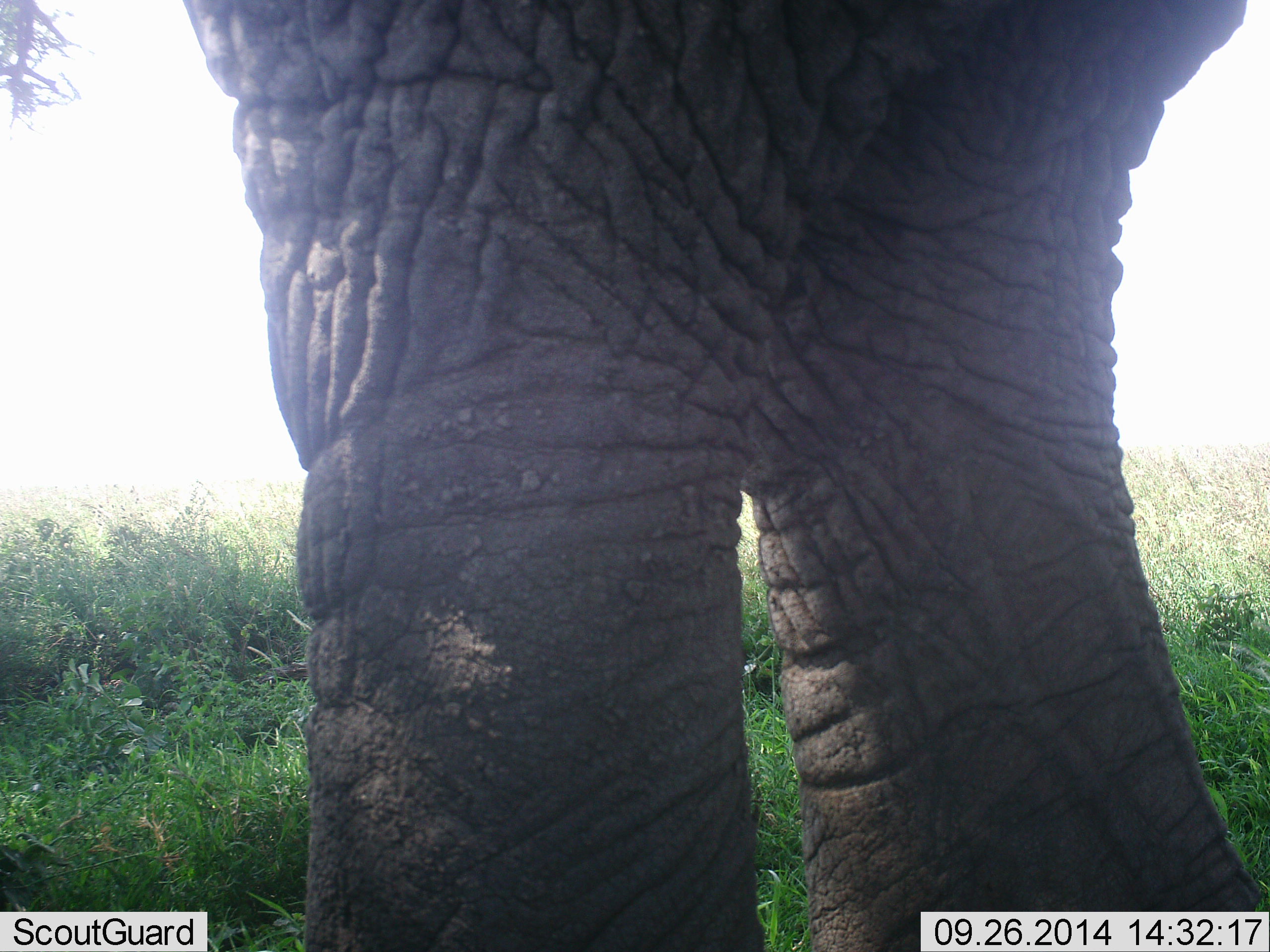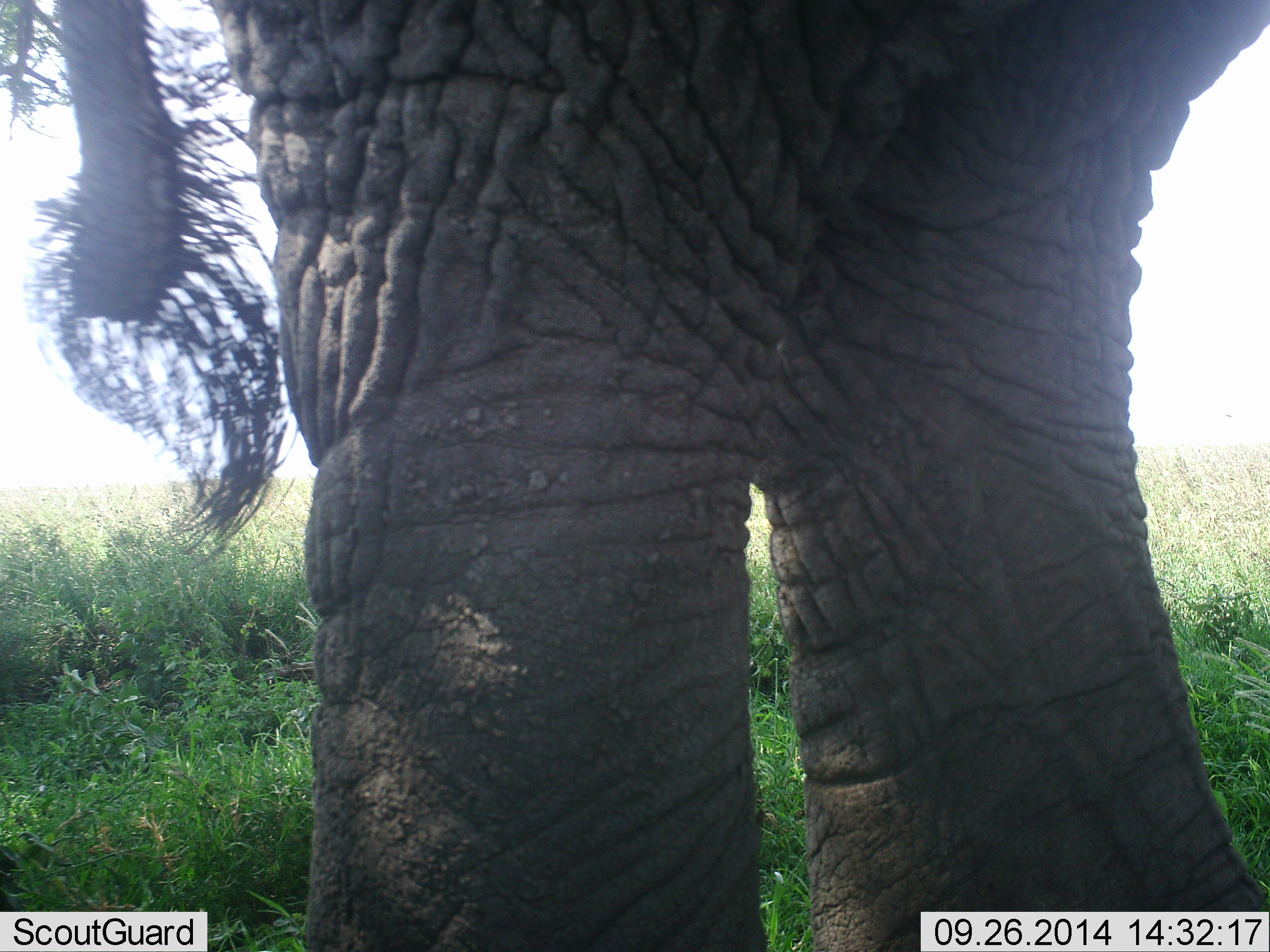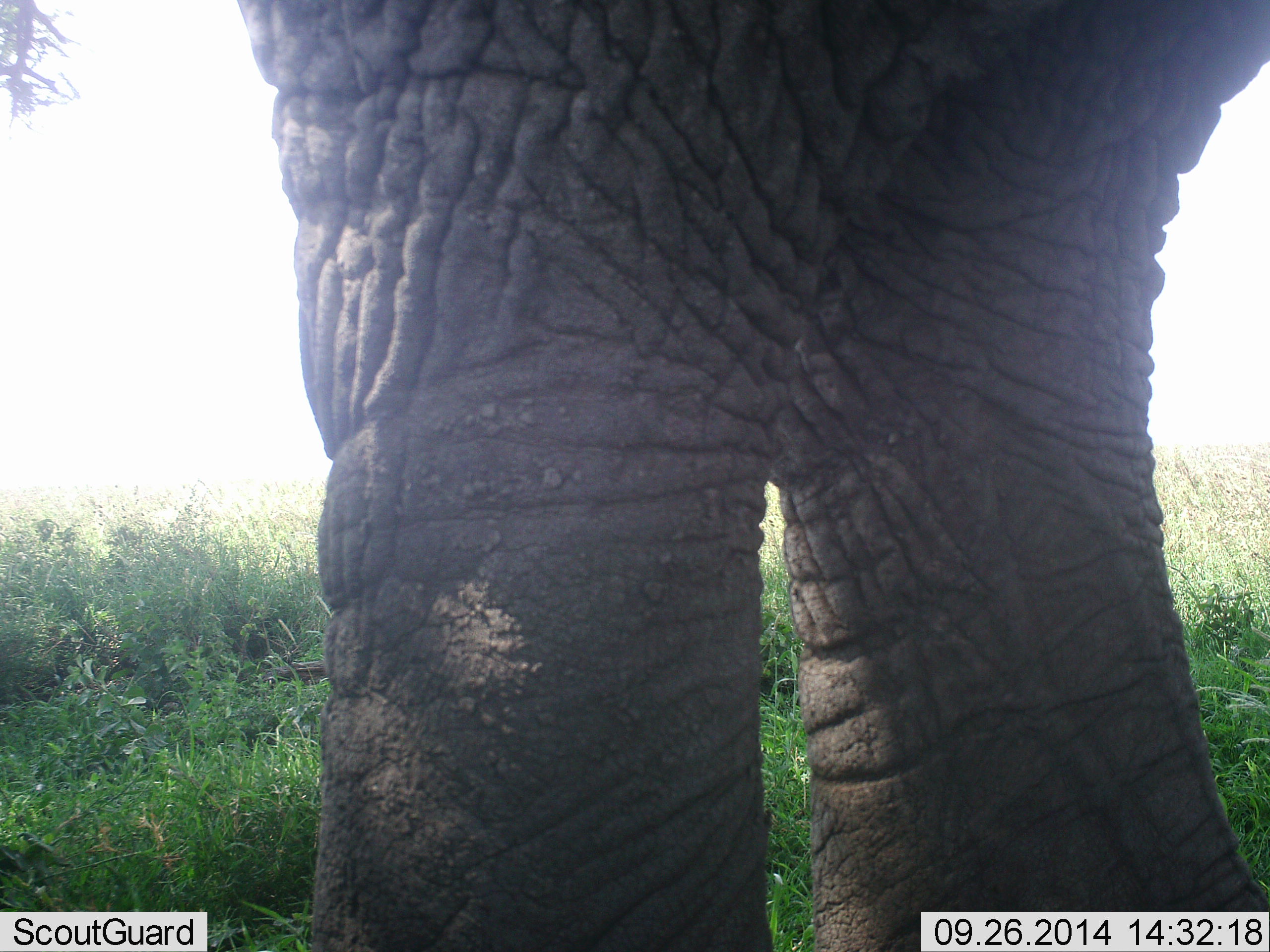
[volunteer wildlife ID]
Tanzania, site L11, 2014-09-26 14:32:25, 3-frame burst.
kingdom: Animalia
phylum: Chordata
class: Mammalia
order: Proboscidea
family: Elephantidae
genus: Loxodonta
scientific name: Loxodonta africana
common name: african bush elephant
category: elephant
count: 1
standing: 100%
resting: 0%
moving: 10%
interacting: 0%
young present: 0%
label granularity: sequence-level